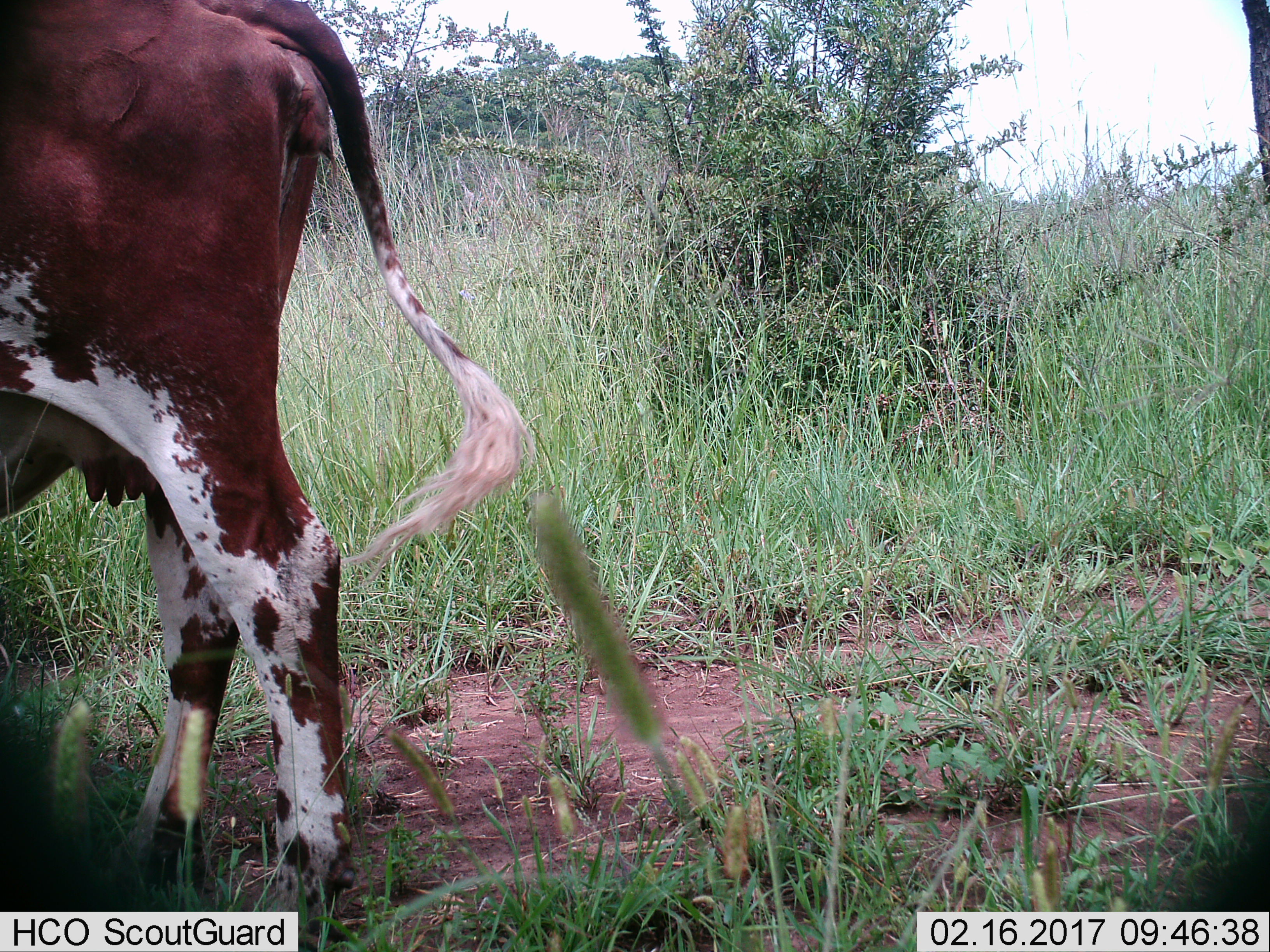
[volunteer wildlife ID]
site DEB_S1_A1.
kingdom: Animalia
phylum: Chordata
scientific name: Vertebrata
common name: domestic animal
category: domesticanimal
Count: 1.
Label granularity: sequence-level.